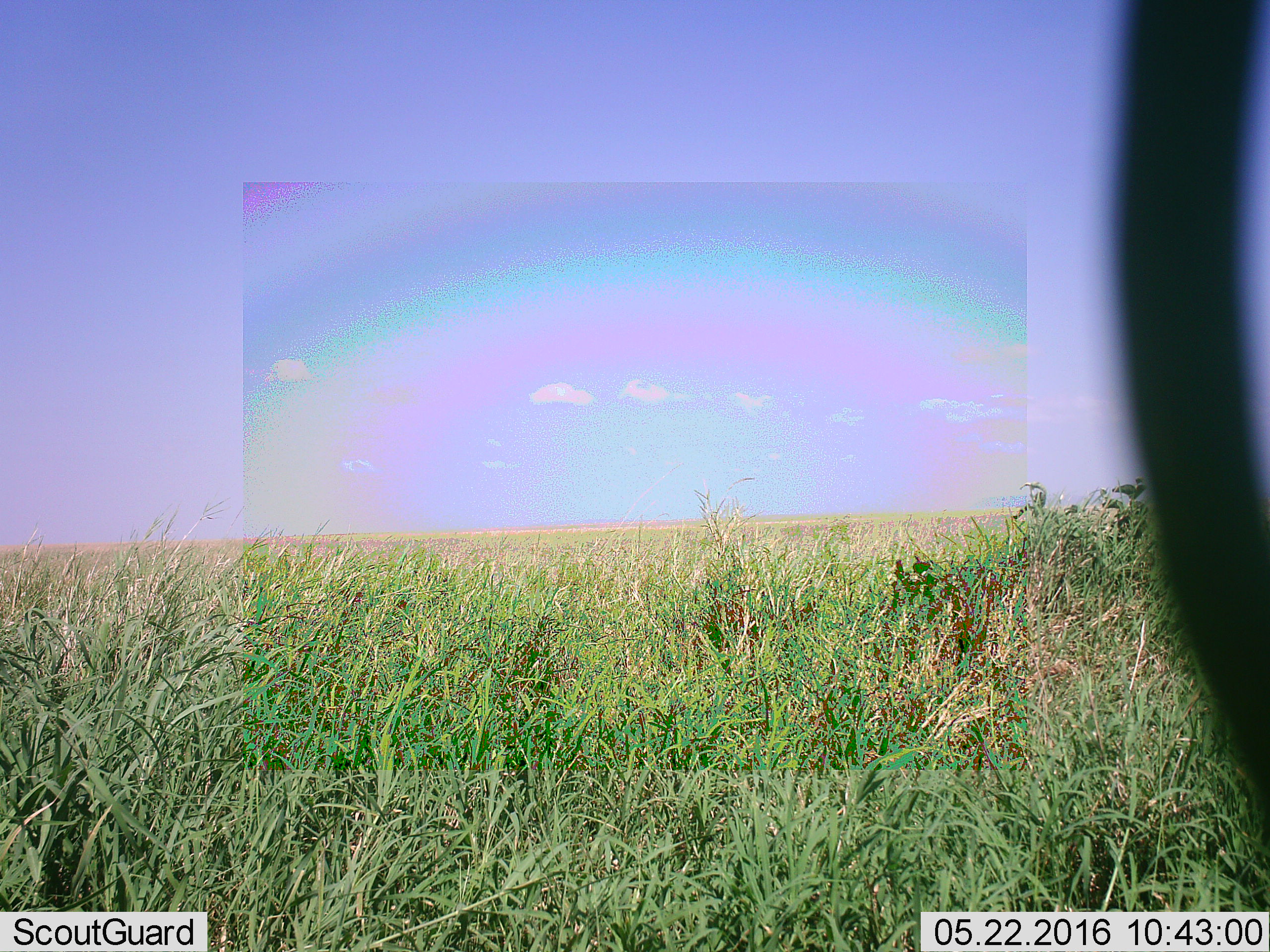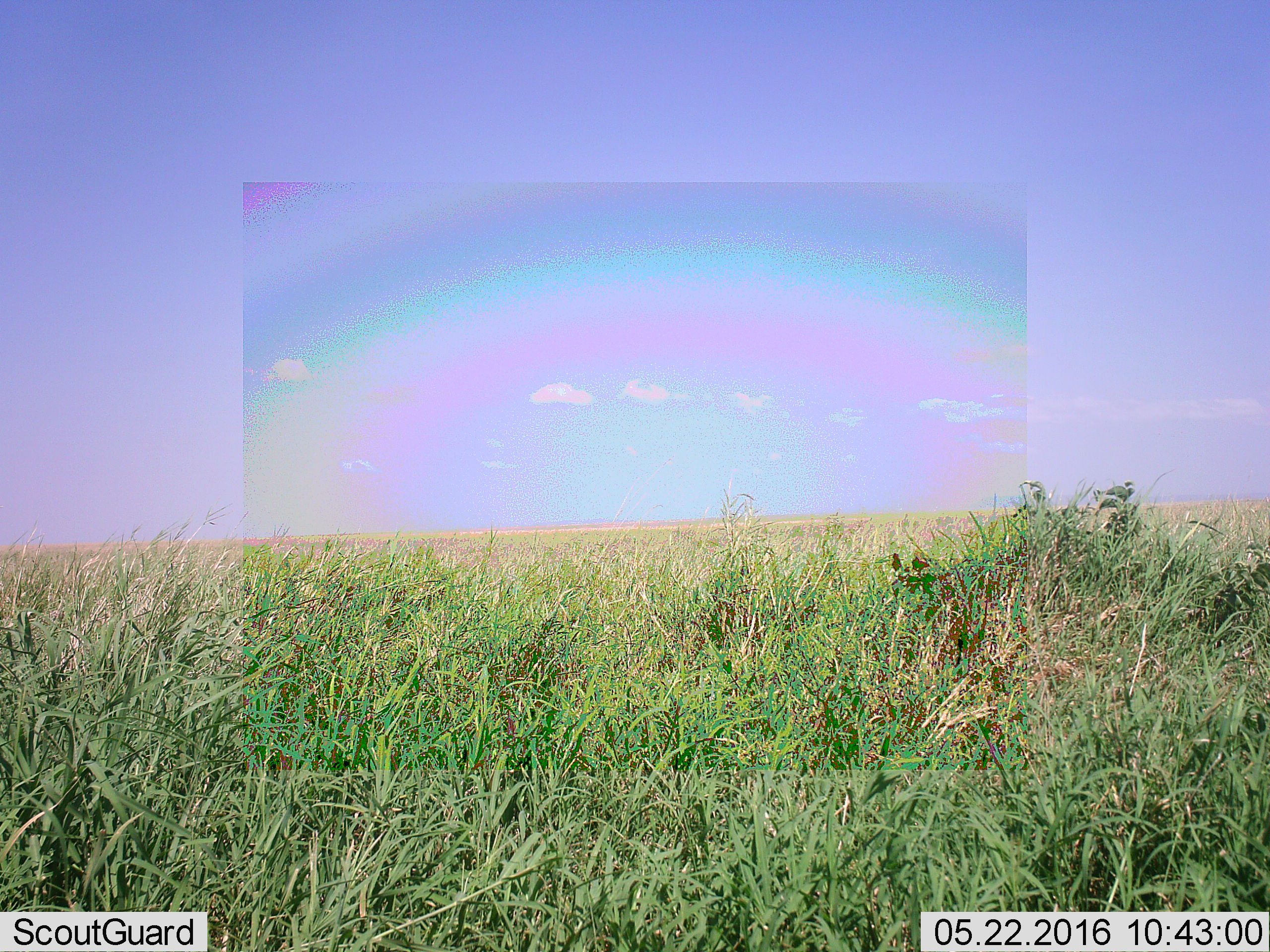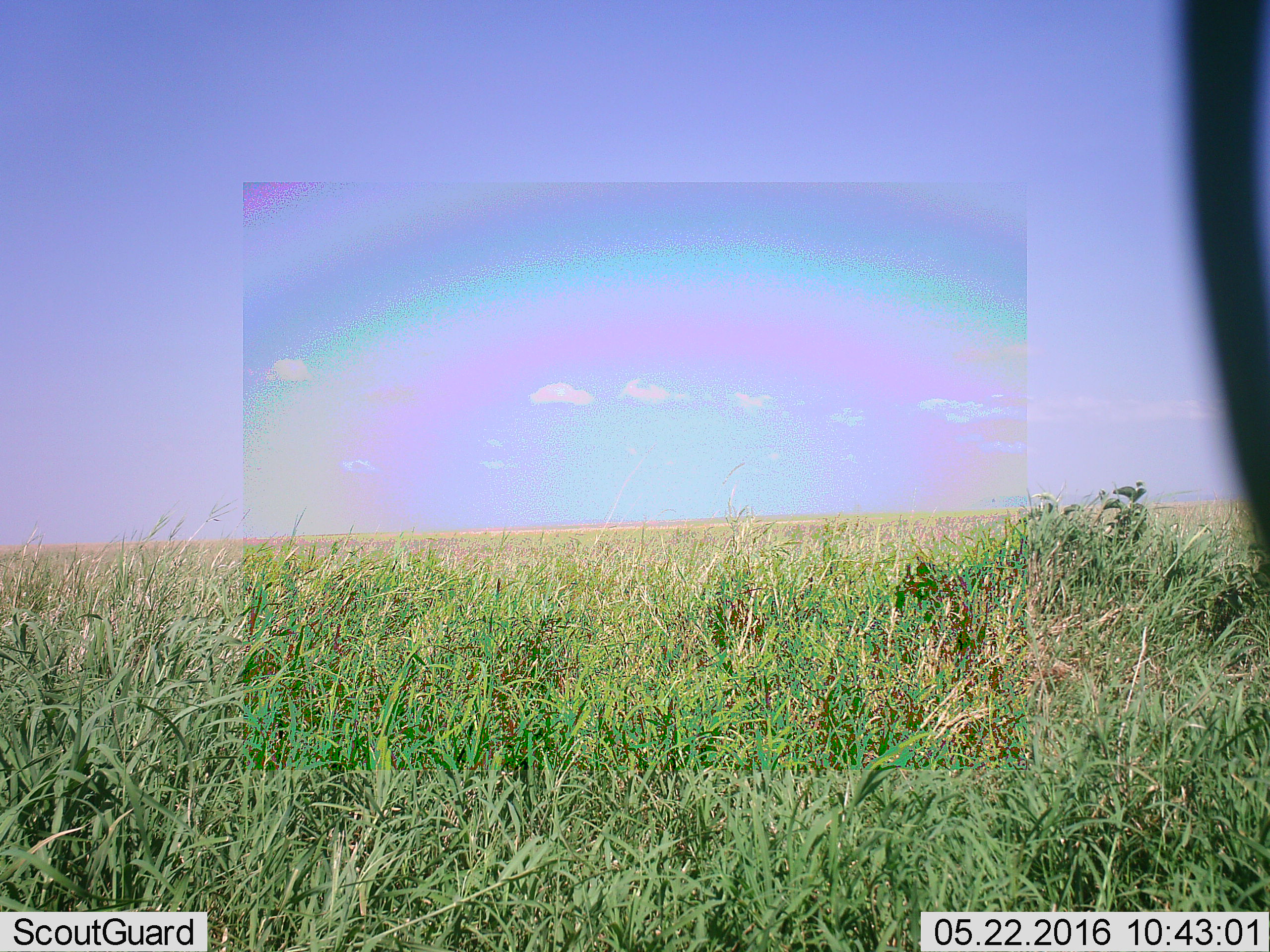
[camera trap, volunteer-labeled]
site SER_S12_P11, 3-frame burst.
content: unidentified animal